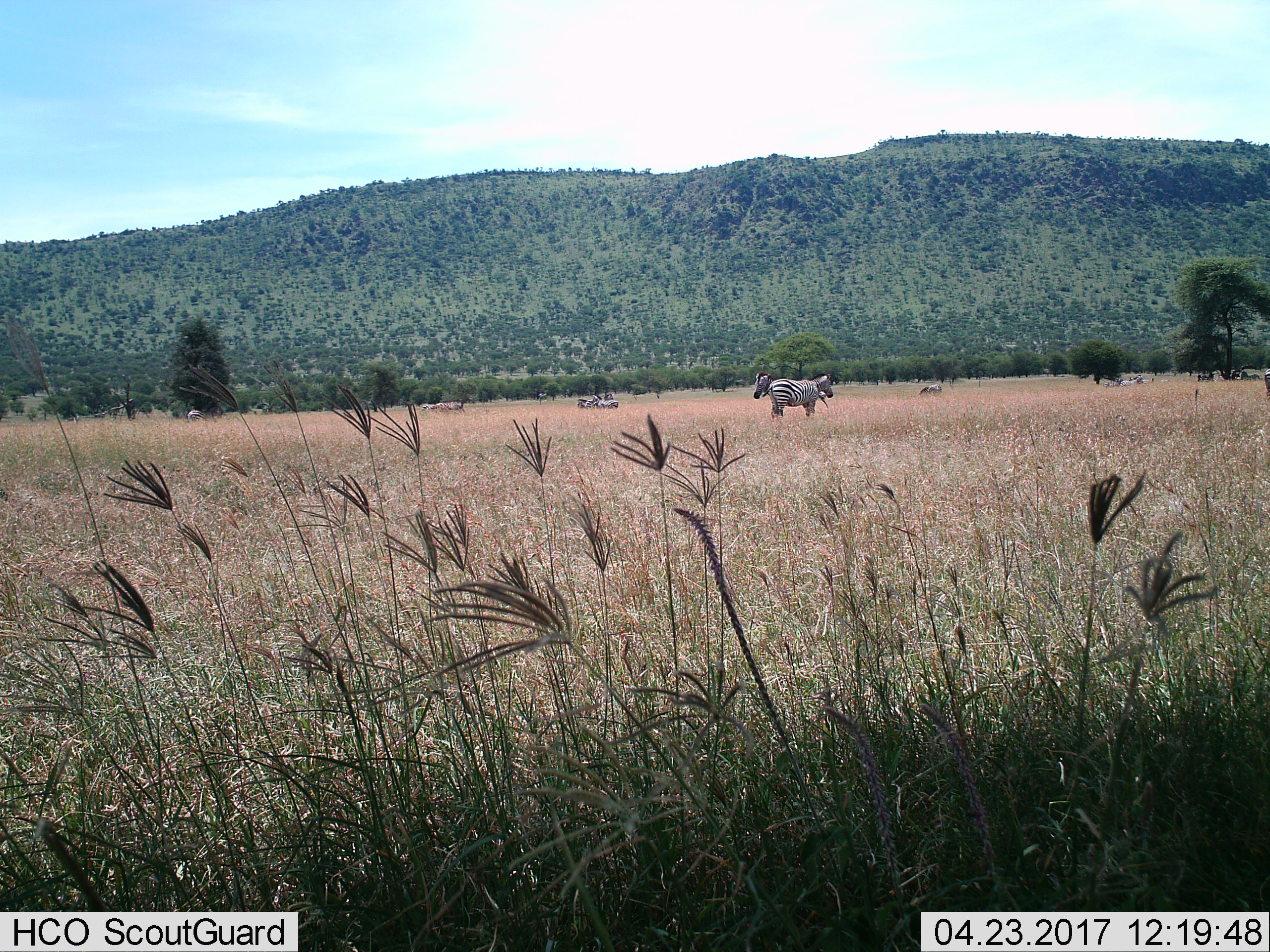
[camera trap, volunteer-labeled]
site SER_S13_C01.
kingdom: Animalia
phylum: Chordata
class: Mammalia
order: Perissodactyla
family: Equidae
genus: Equus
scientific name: Equus quagga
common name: plains zebra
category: zebraplains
Zebraplains (plains zebra) (Equus quagga), count 5. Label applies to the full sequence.